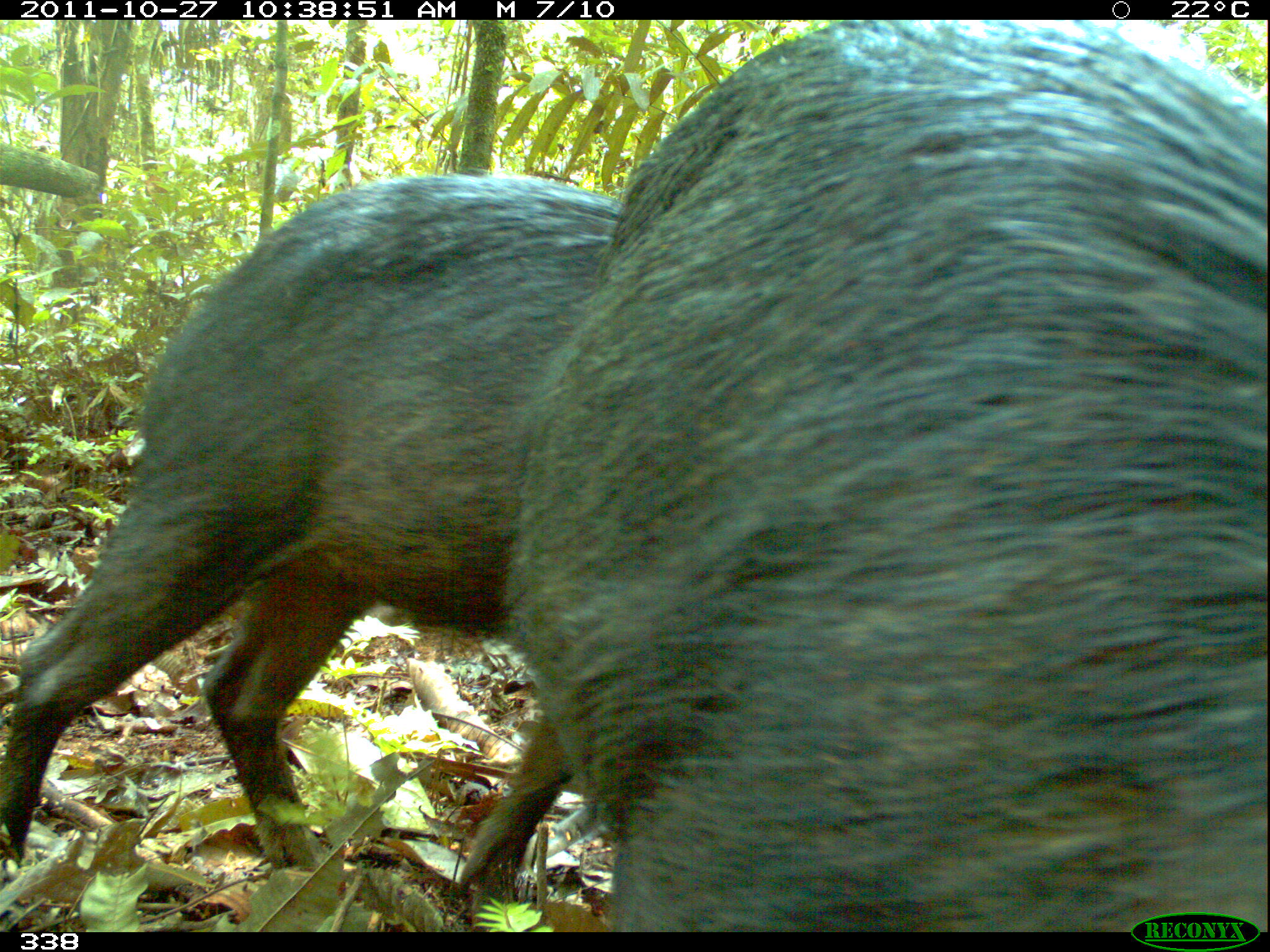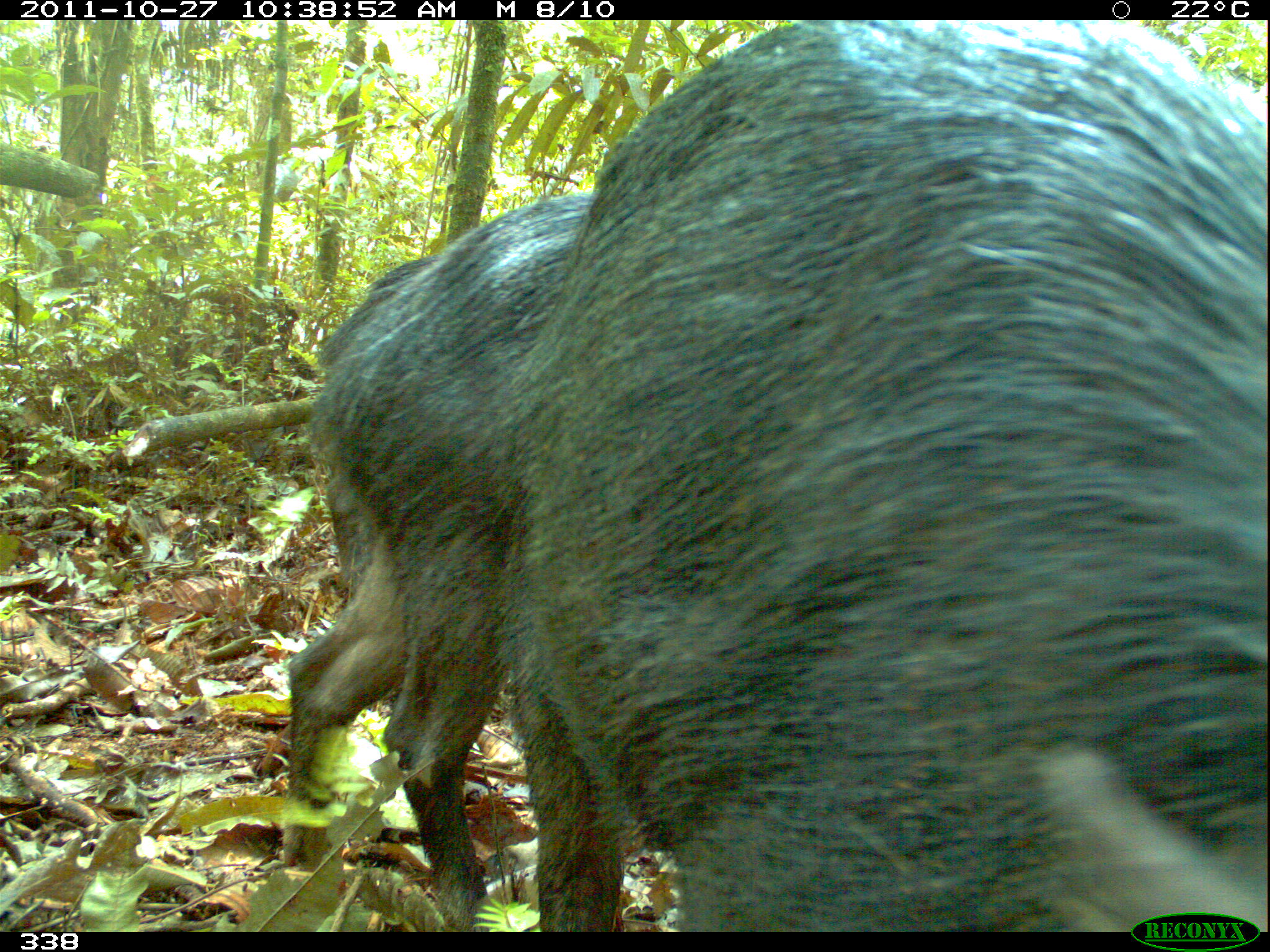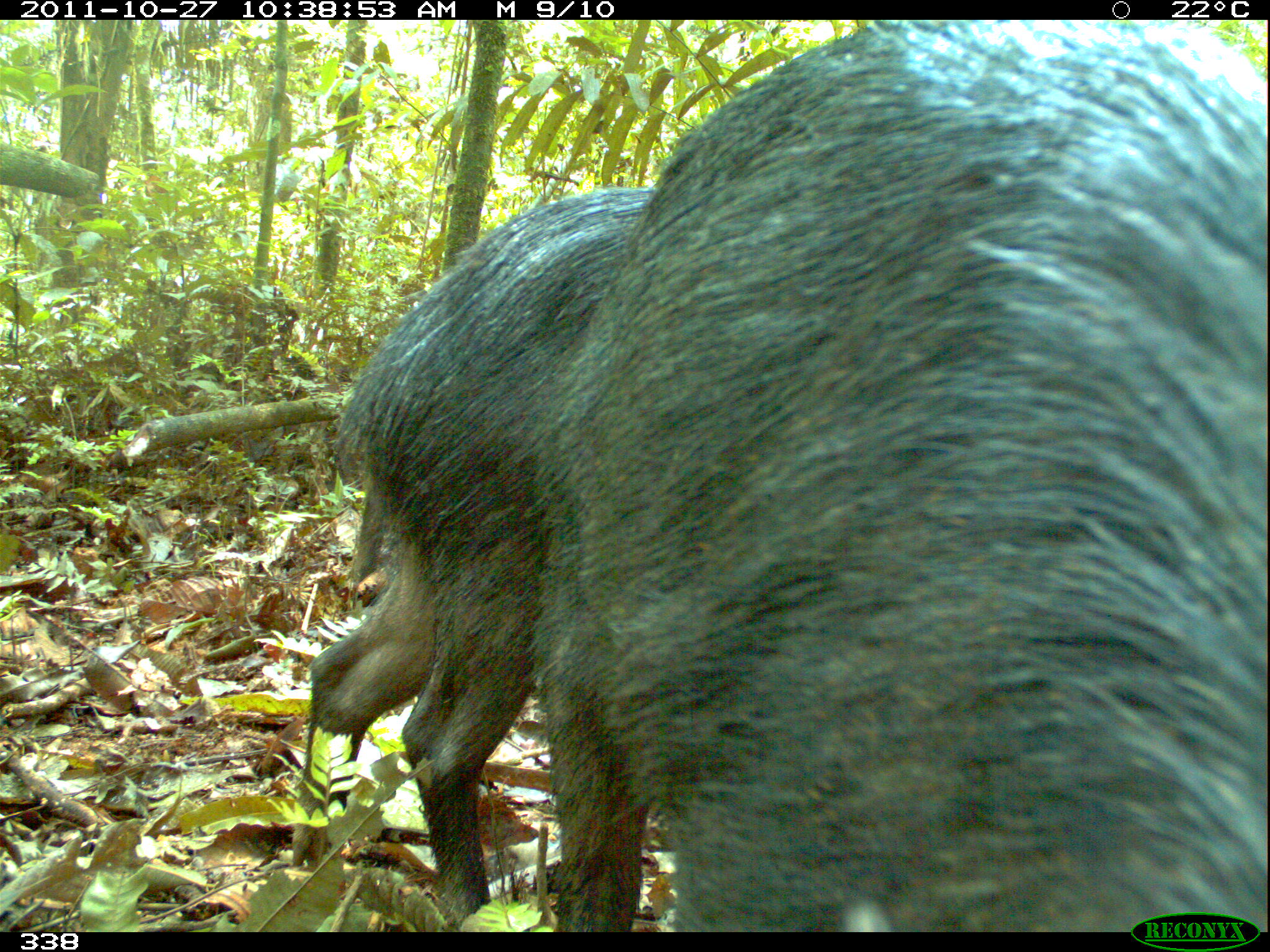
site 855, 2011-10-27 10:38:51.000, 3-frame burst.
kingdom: Animalia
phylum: Chordata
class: Mammalia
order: Artiodactyla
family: Tayassuidae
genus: Tayassu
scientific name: Tayassu pecari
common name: white-lipped peccary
Tayassu pecari (white-lipped peccary).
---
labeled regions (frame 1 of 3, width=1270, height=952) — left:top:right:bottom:
tayassu pecari: 501:22:1265:931; 1:174:622:902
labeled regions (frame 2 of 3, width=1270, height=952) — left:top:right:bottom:
tayassu pecari: 504:20:1267:932; 285:191:599:932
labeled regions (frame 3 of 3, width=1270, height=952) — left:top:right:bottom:
tayassu pecari: 533:19:1268:933; 295:184:656:933